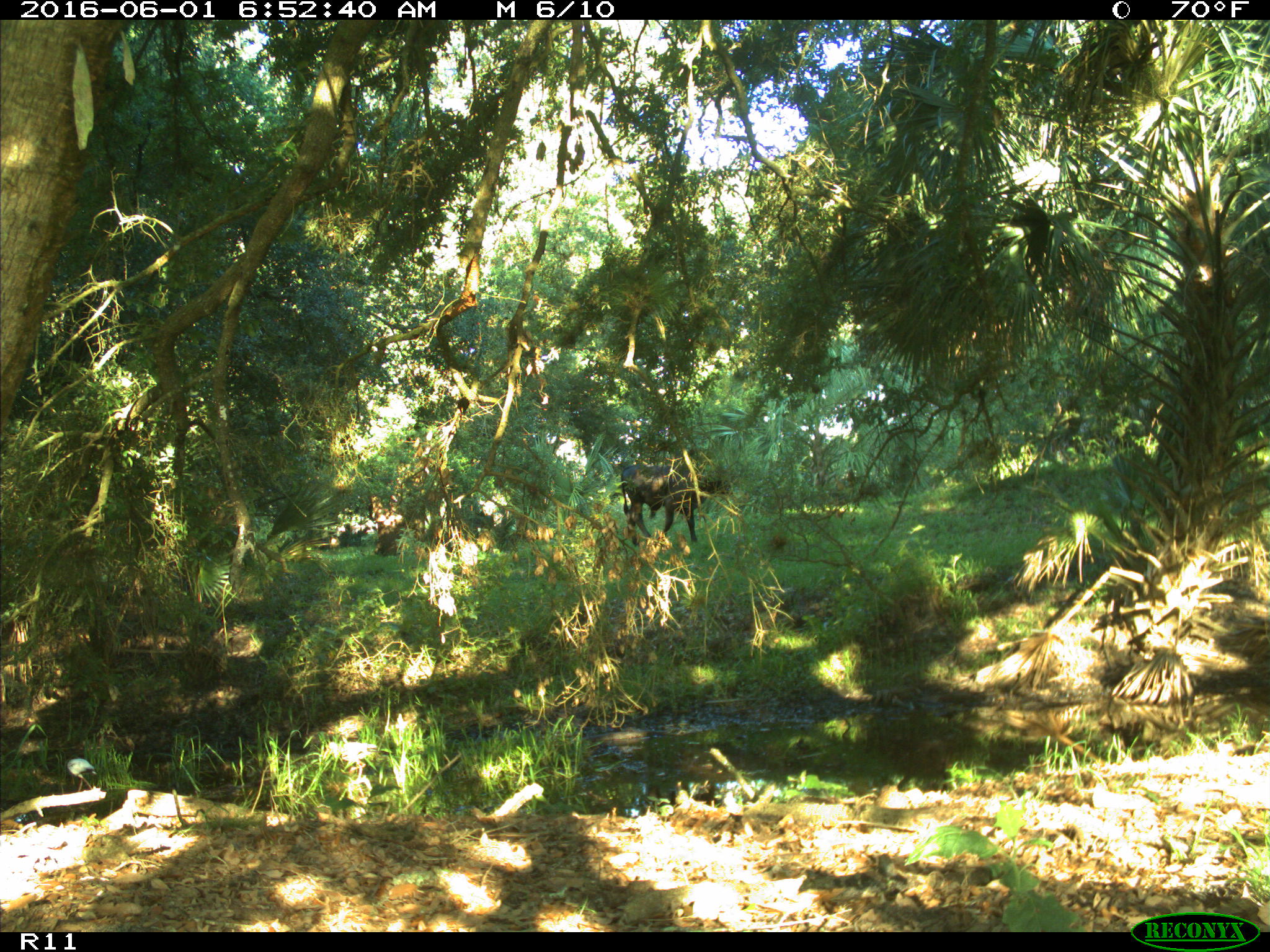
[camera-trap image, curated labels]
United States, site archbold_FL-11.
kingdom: Animalia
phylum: Chordata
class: Mammalia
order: Artiodactyla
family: Bovidae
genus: Bos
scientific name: Bos taurus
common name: domestic cow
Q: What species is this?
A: Bos taurus (domestic cow).